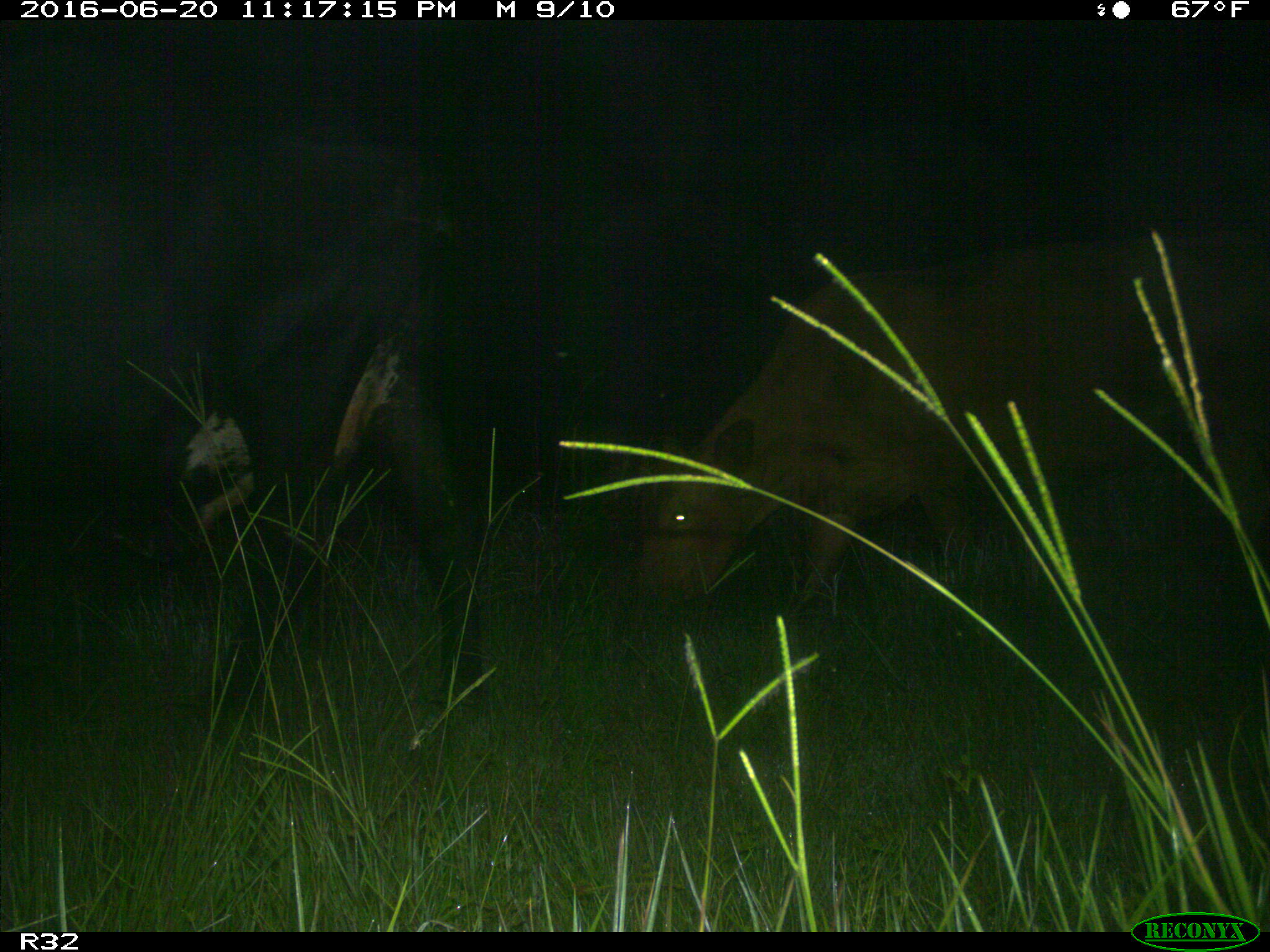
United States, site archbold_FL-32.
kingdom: Animalia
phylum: Chordata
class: Mammalia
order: Artiodactyla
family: Bovidae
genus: Bos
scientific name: Bos taurus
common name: domestic cow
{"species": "Bos taurus (domestic cow)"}